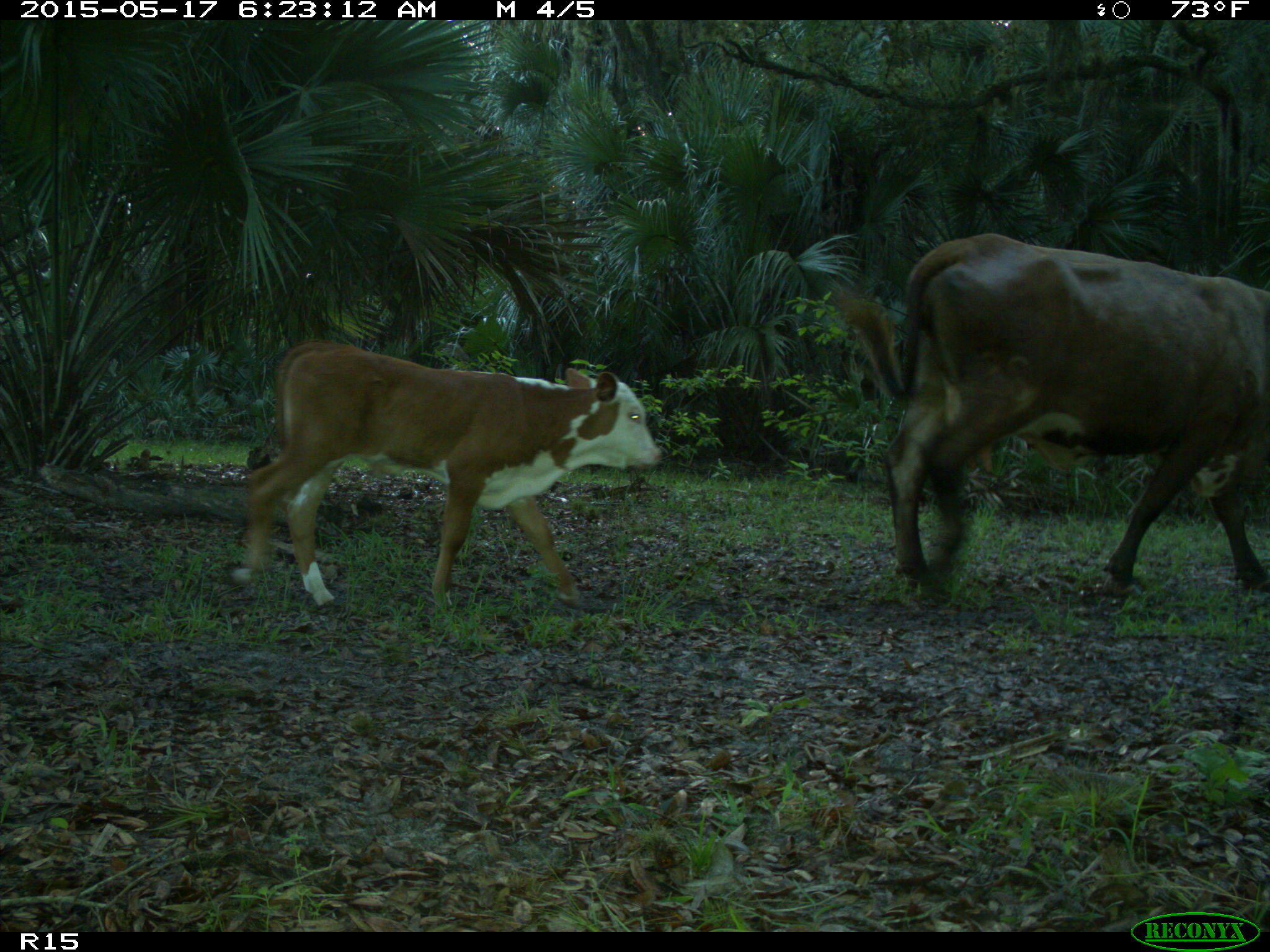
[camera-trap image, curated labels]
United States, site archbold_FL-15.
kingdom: Animalia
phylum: Chordata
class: Mammalia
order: Artiodactyla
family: Bovidae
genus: Bos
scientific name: Bos taurus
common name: domestic cow